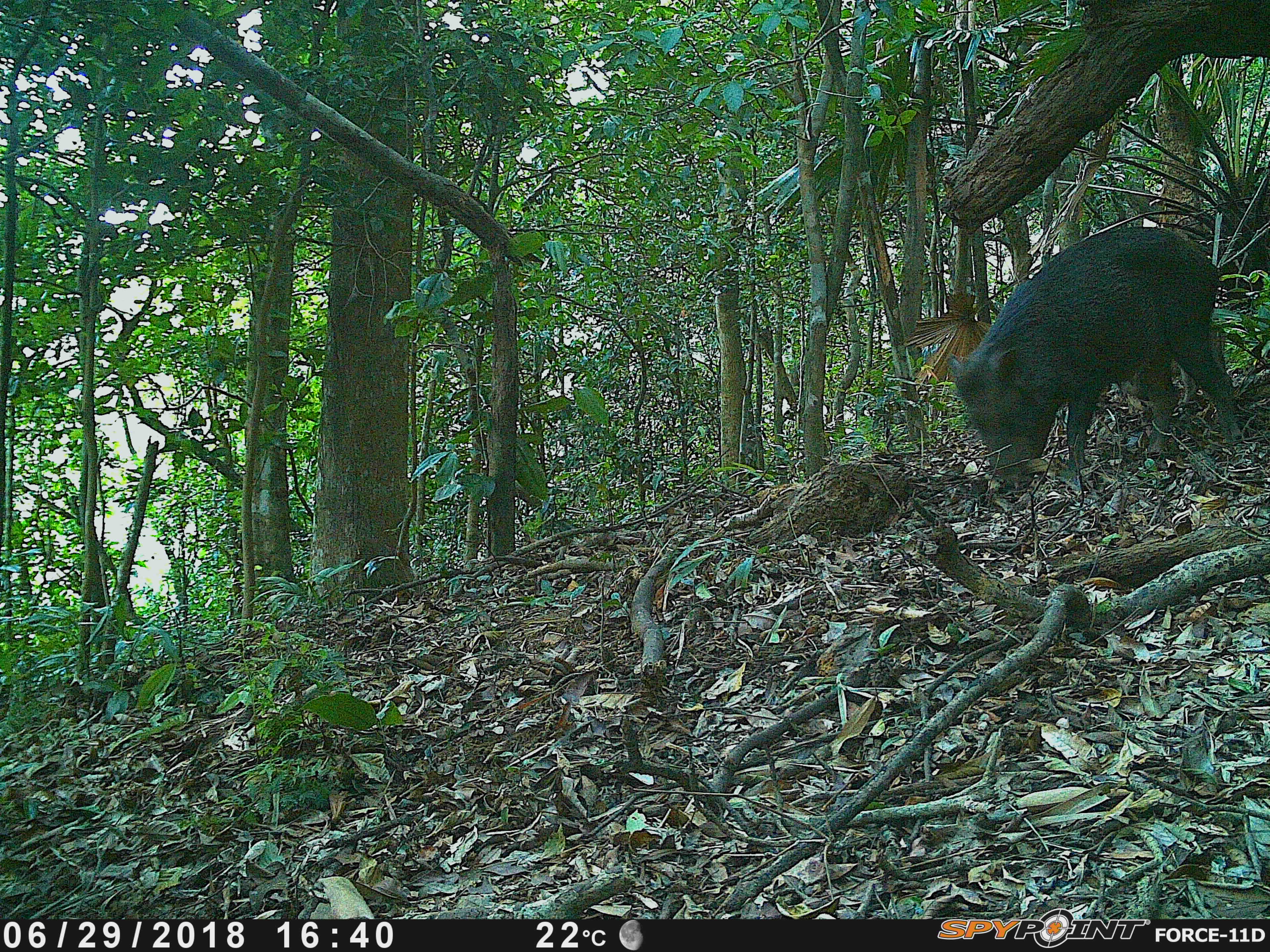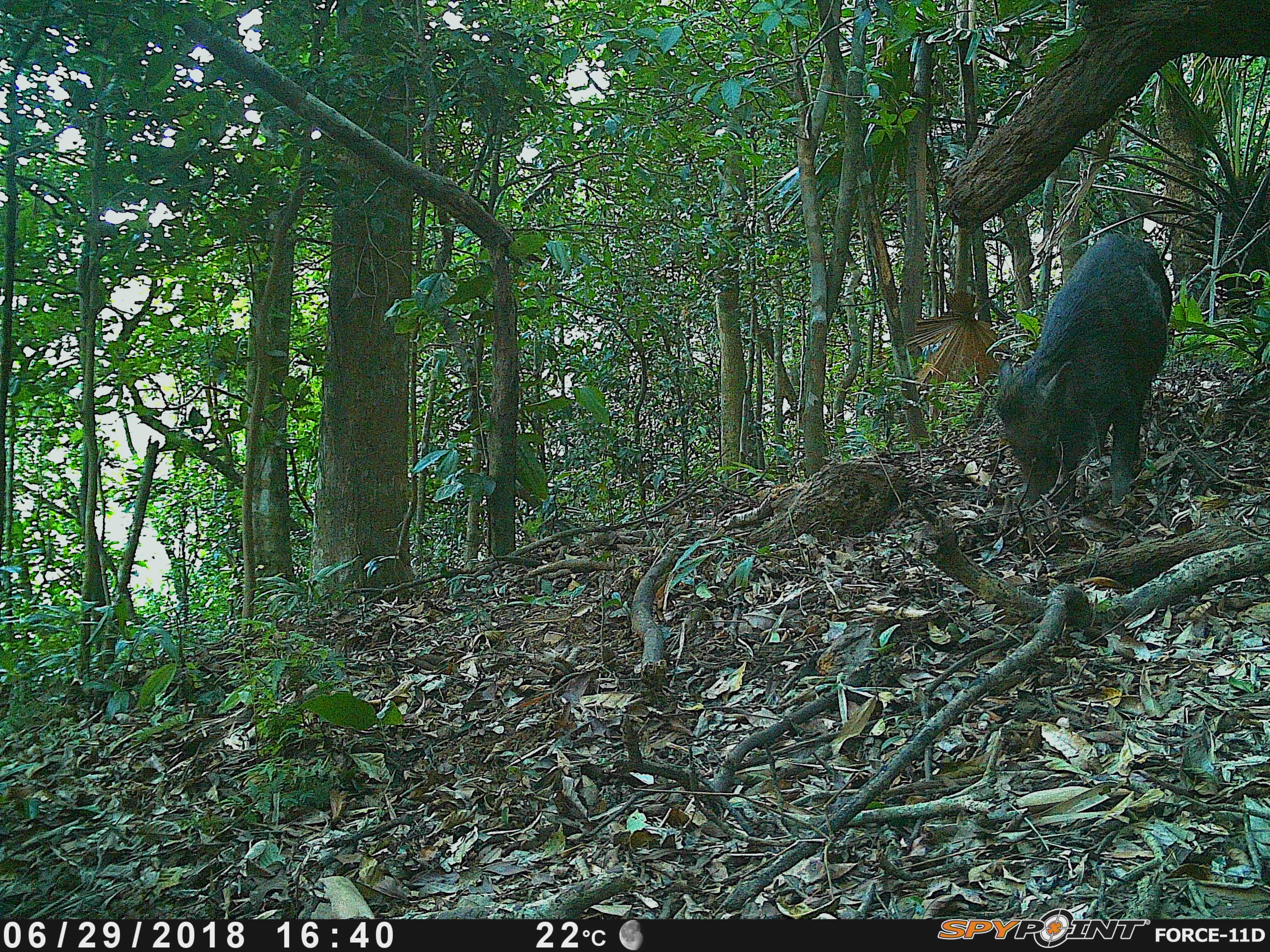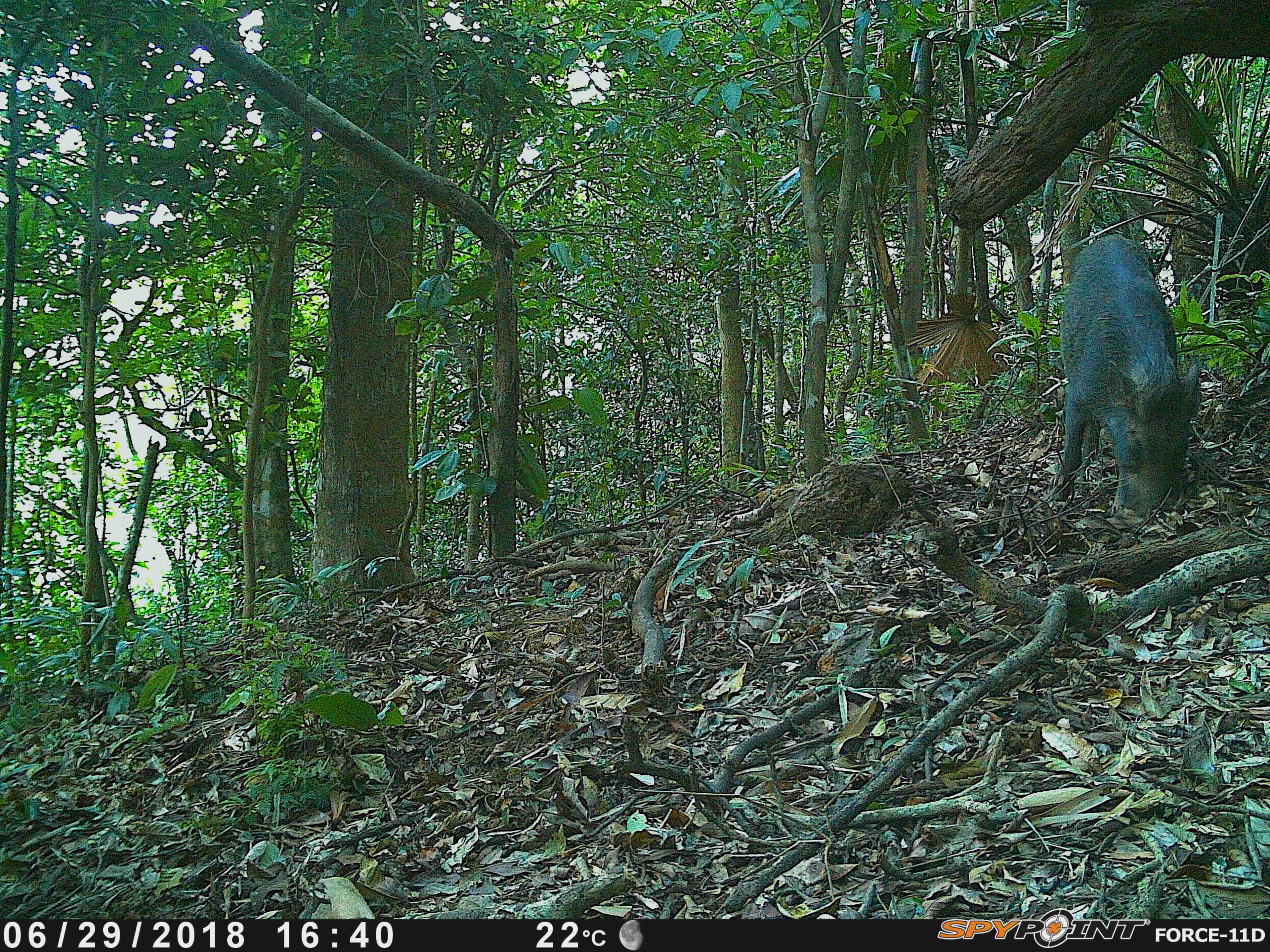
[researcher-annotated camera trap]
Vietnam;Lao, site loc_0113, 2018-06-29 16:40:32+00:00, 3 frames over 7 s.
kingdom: Animalia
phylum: Chordata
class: Mammalia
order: Artiodactyla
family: Suidae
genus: Sus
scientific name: Sus scrofa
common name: eurasian wild pig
Eurasian wild pig (Sus scrofa). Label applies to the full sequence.